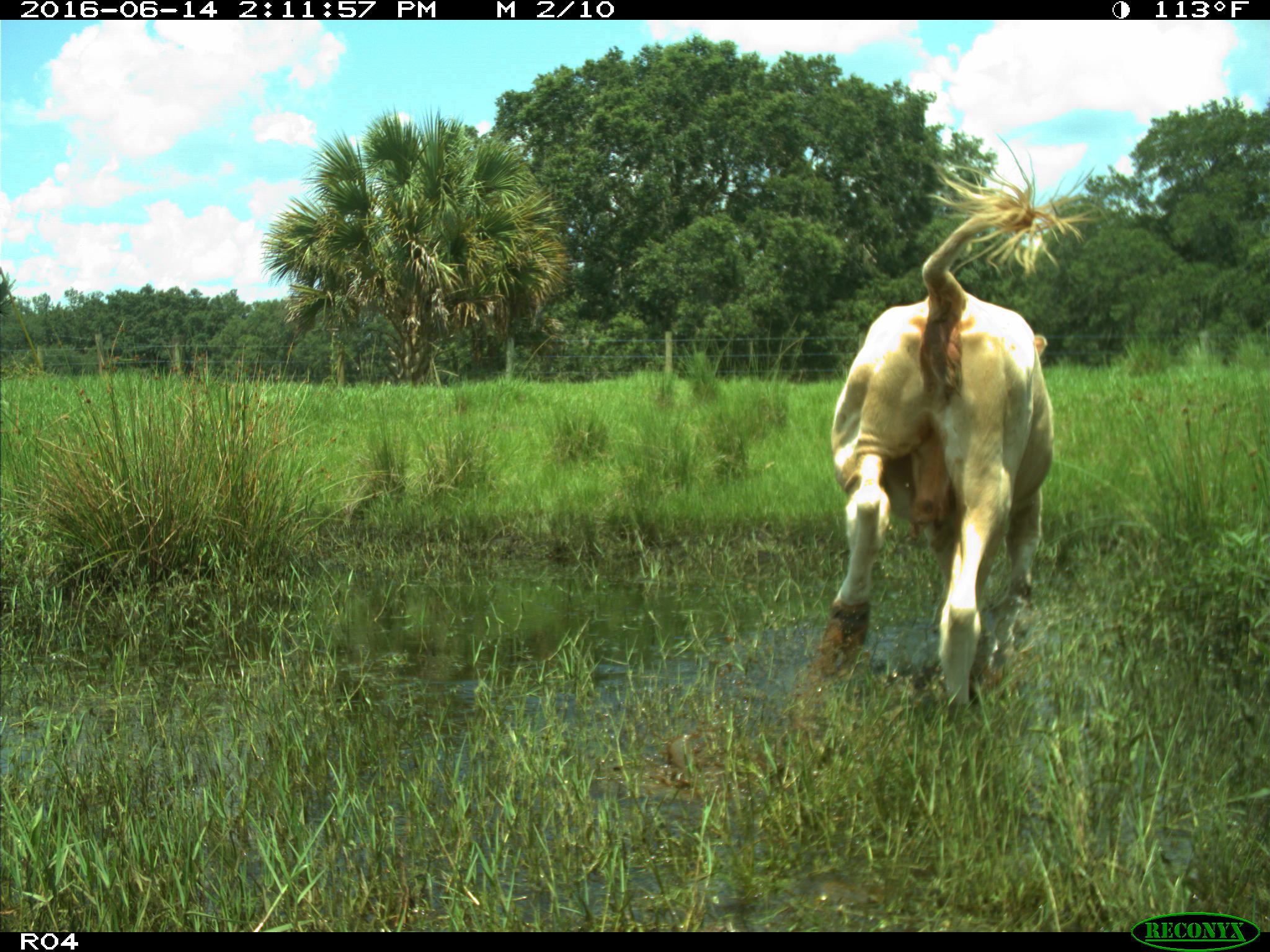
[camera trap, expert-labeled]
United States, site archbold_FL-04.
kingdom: Animalia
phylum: Chordata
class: Mammalia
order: Artiodactyla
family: Bovidae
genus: Bos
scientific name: Bos taurus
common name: domestic cow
Bos taurus (domestic cow).